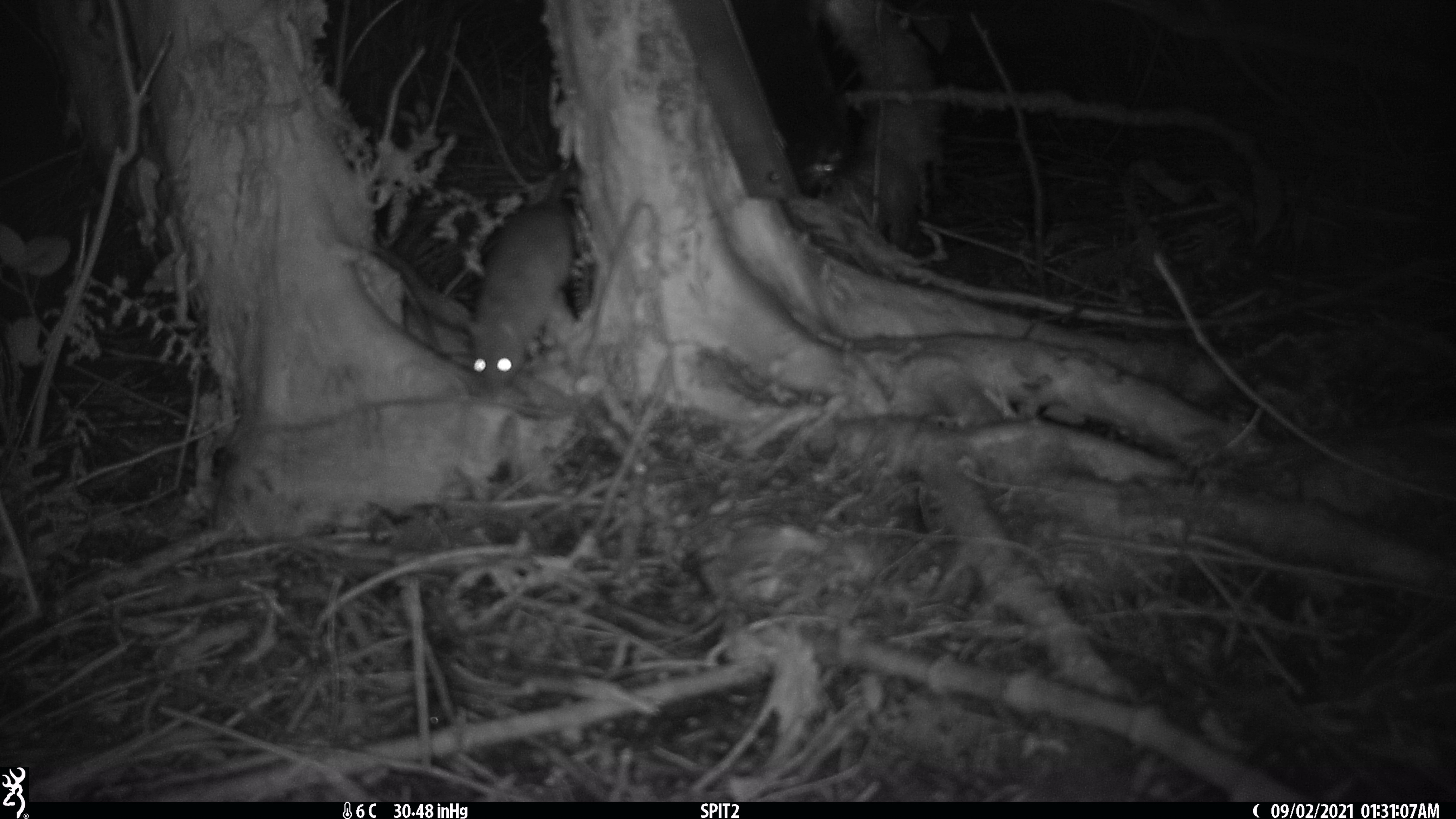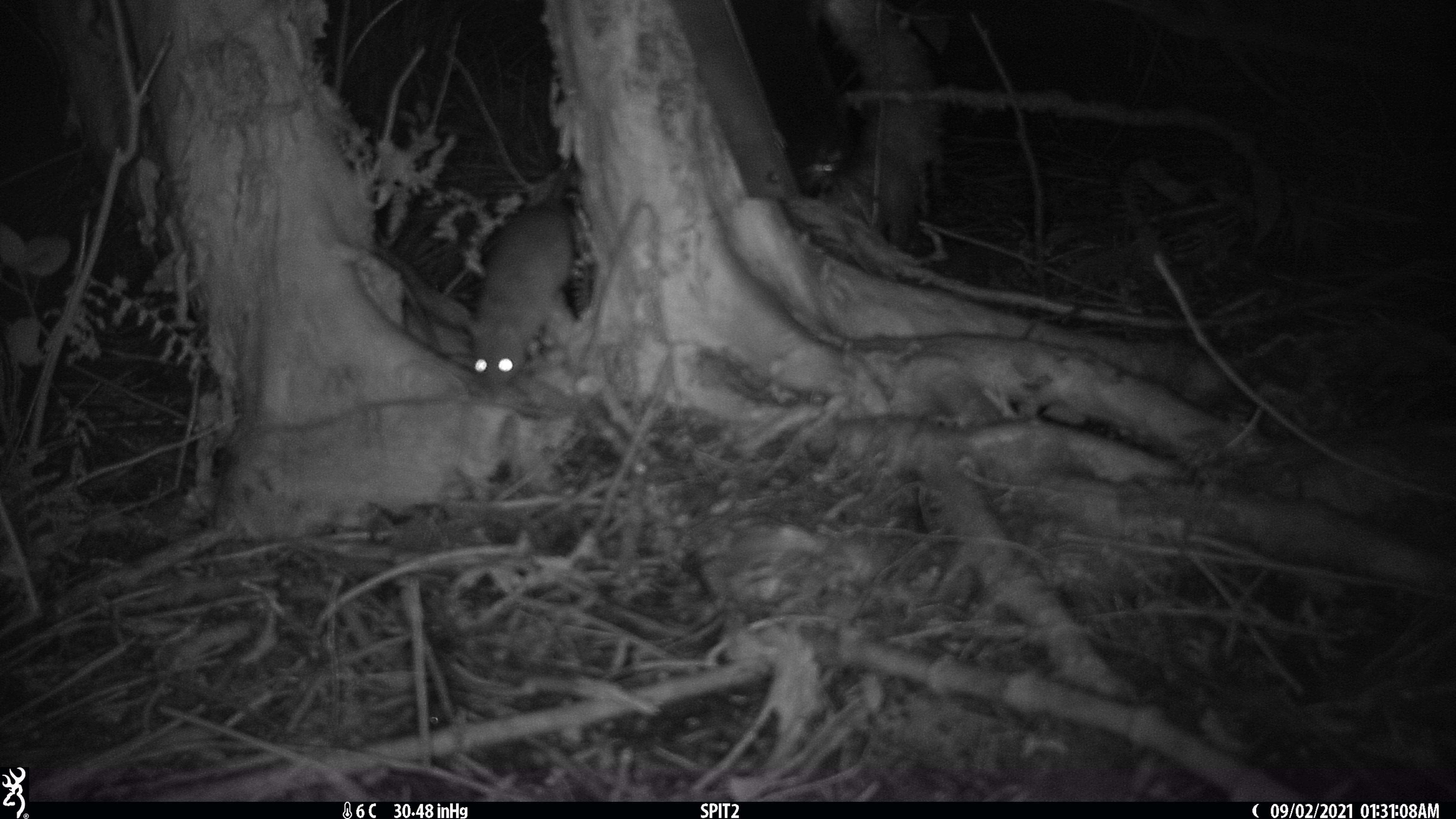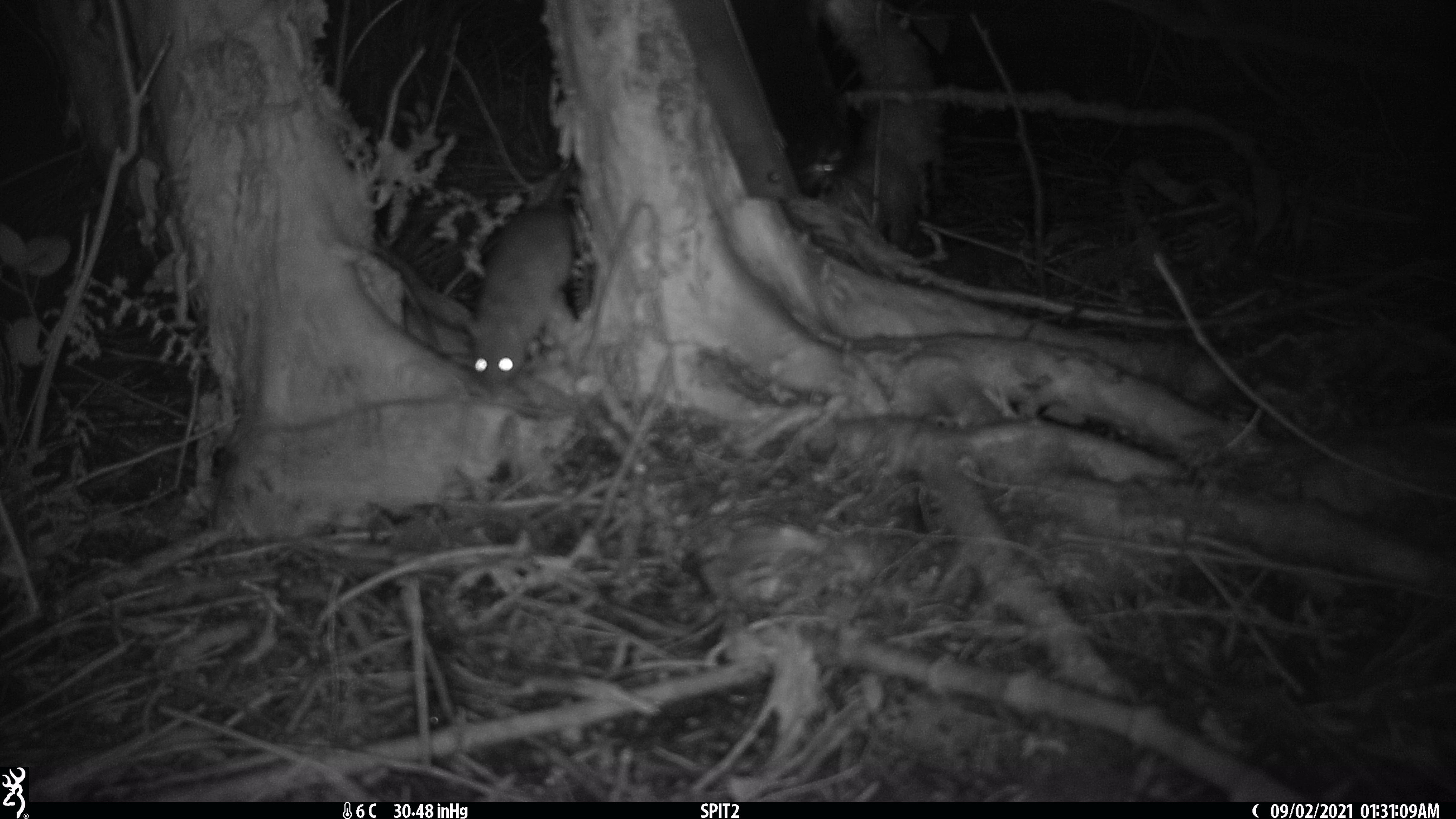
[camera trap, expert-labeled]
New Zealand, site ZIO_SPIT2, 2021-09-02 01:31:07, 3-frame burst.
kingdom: Animalia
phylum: Chordata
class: Mammalia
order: Rodentia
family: Muridae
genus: Rattus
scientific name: Rattus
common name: rat